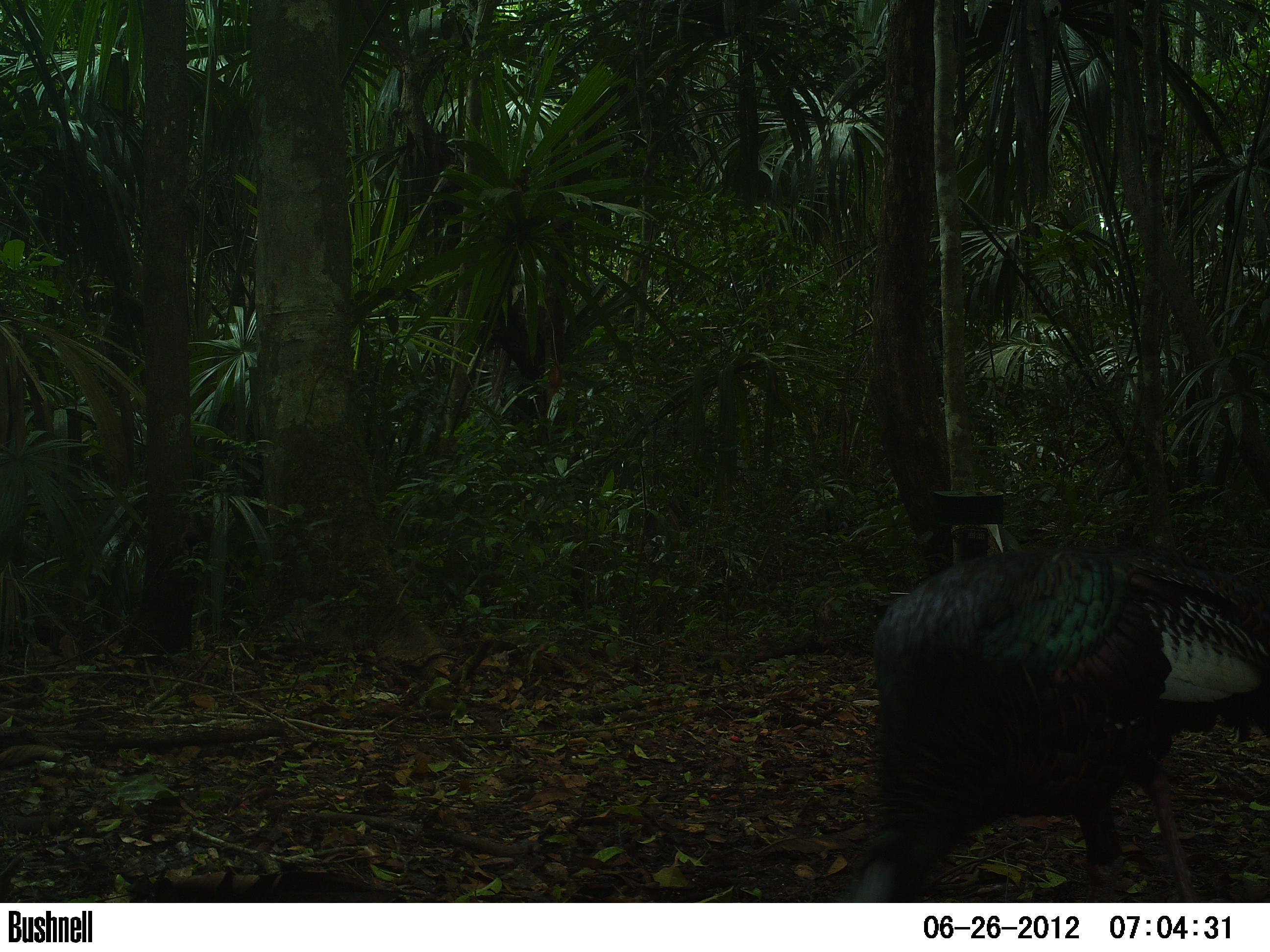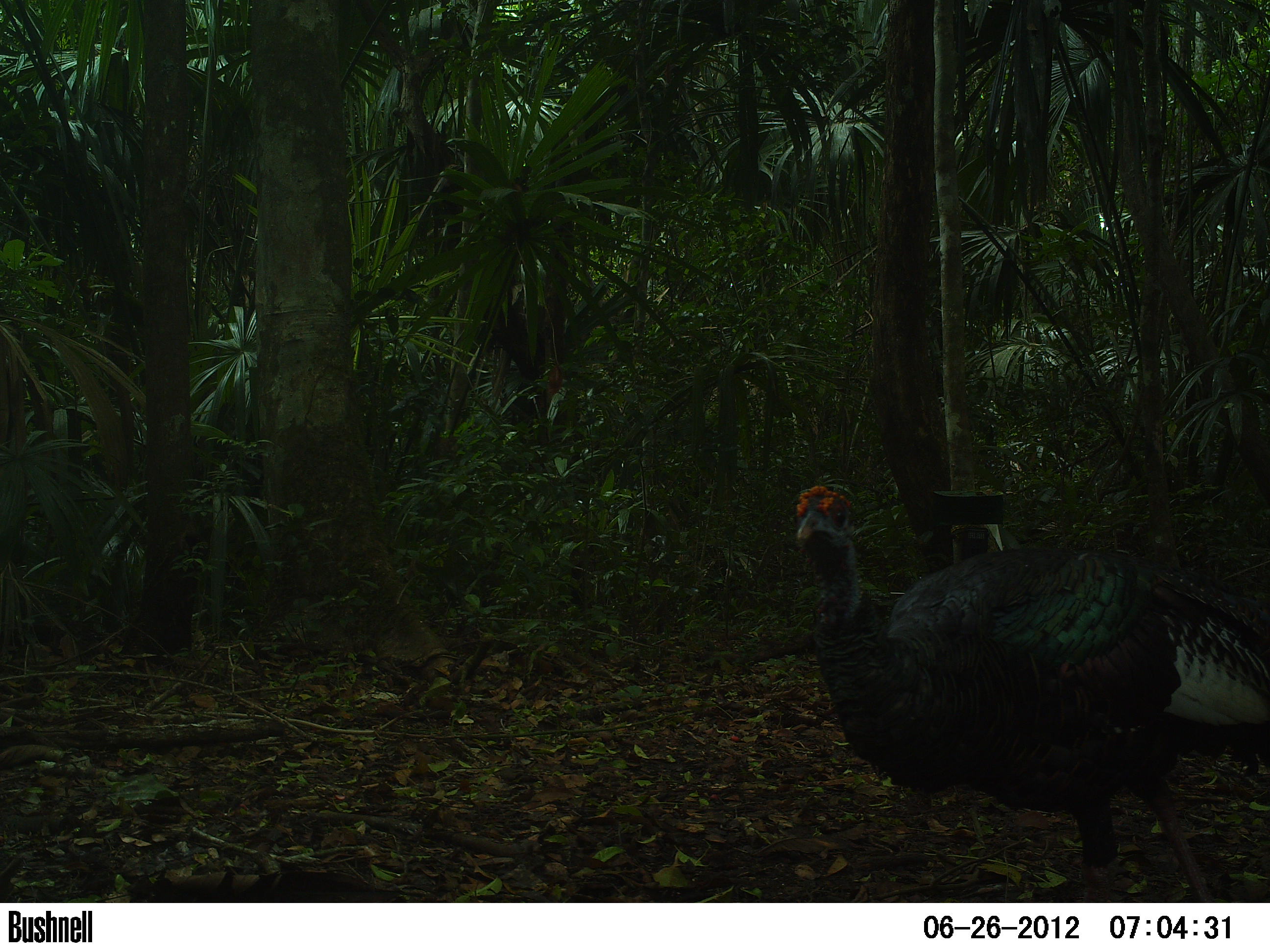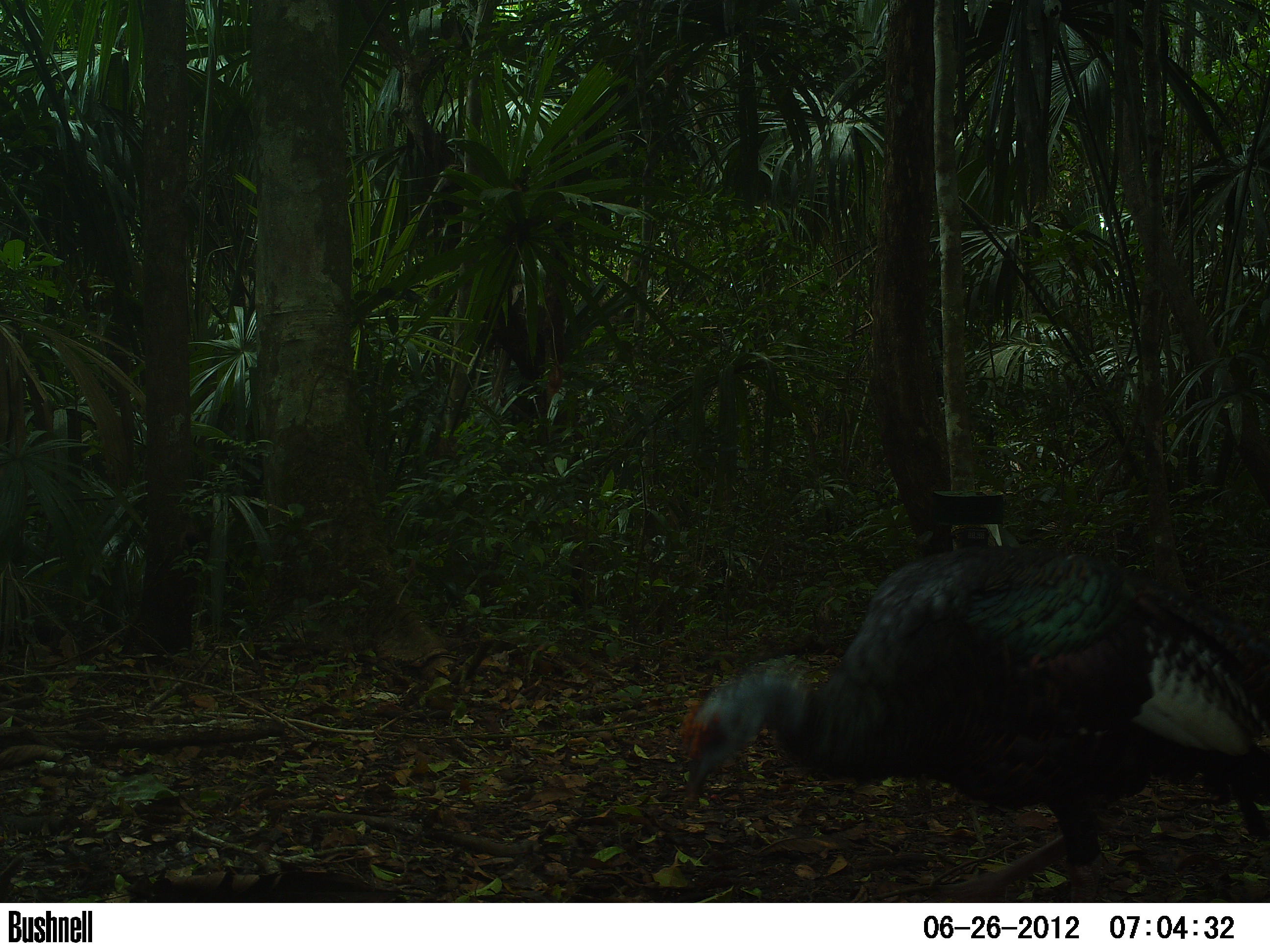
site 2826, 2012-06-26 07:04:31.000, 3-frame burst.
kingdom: Animalia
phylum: Chordata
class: Aves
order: Galliformes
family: Phasianidae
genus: Meleagris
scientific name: Meleagris ocellata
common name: ocellated turkey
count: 1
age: adult